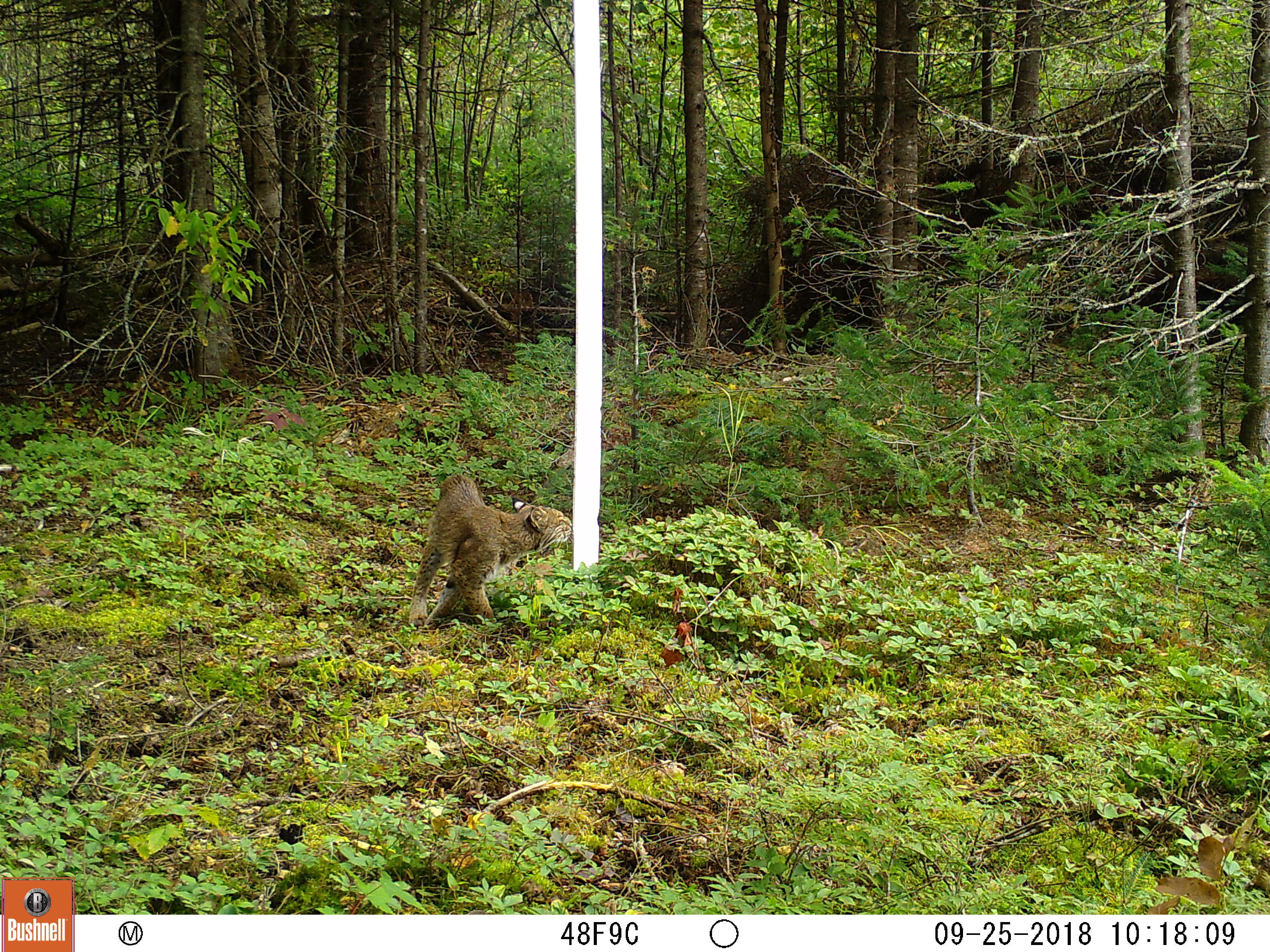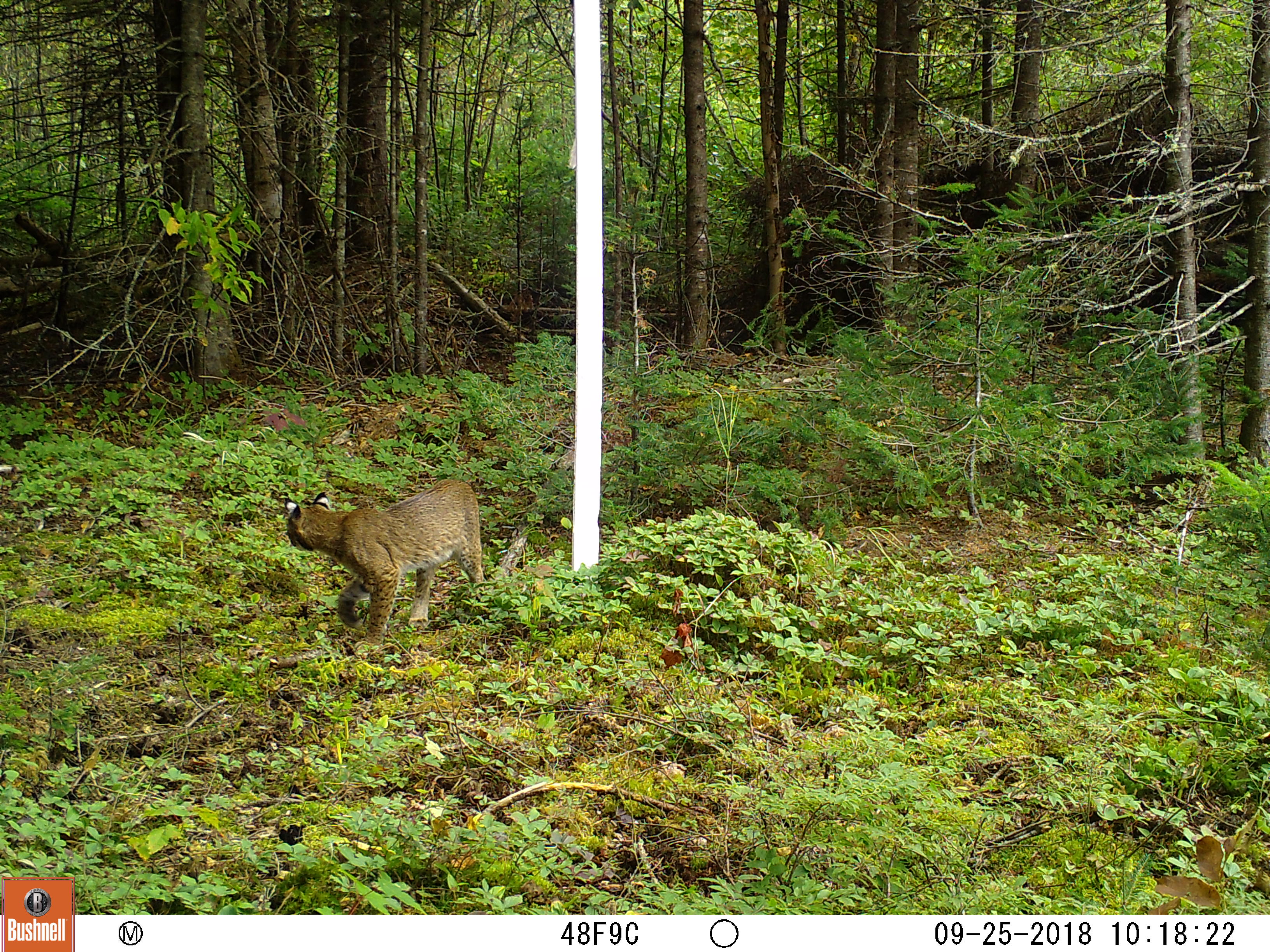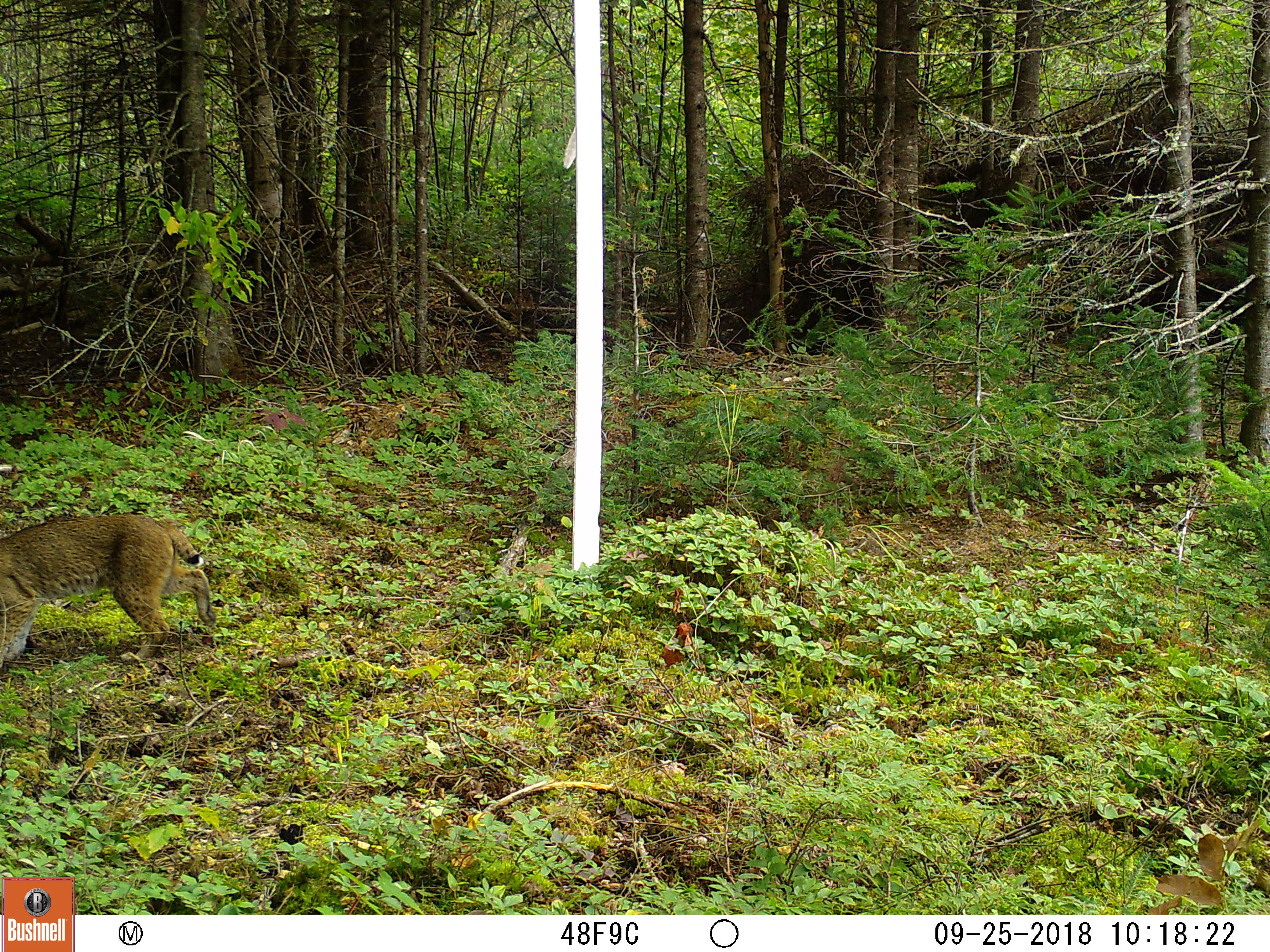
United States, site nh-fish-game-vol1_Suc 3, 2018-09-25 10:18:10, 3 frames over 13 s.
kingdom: Animalia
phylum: Chordata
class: Mammalia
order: Carnivora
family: Felidae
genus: Lynx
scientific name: Lynx rufus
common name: bobcat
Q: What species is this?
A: Bobcat (Lynx rufus).